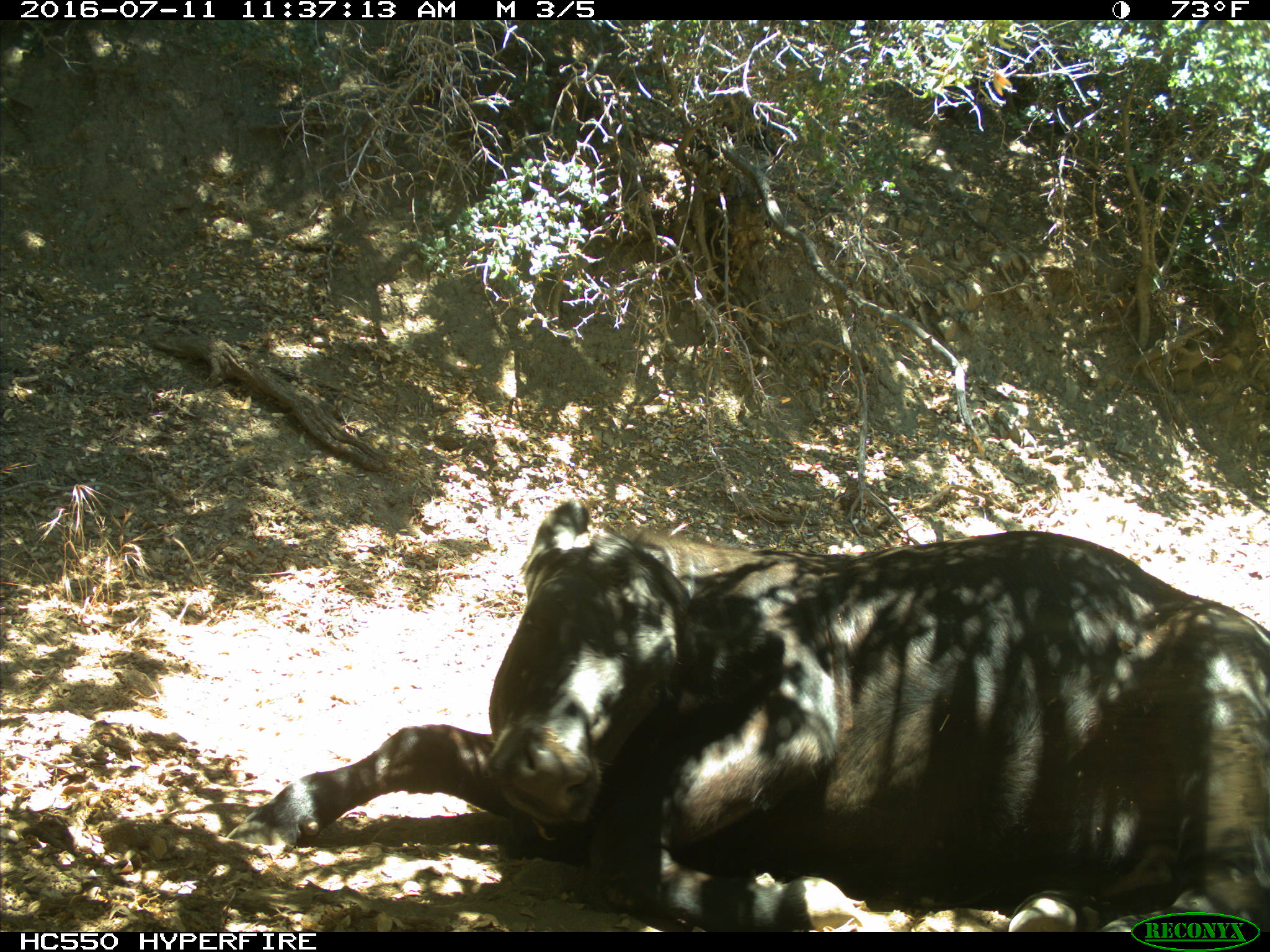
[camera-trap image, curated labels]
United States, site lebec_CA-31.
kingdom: Animalia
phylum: Chordata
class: Mammalia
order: Artiodactyla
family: Bovidae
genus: Bos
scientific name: Bos taurus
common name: domestic cow